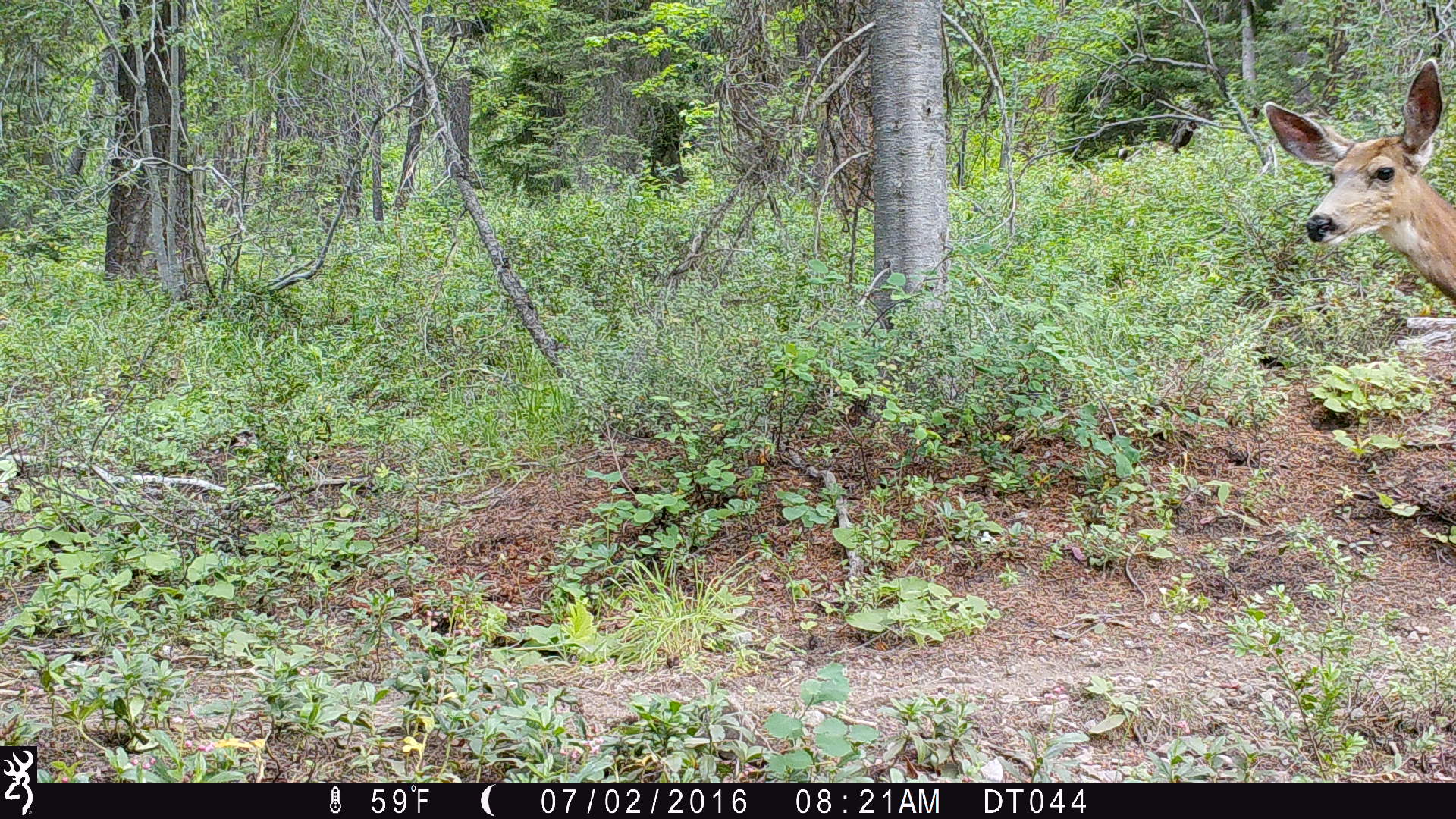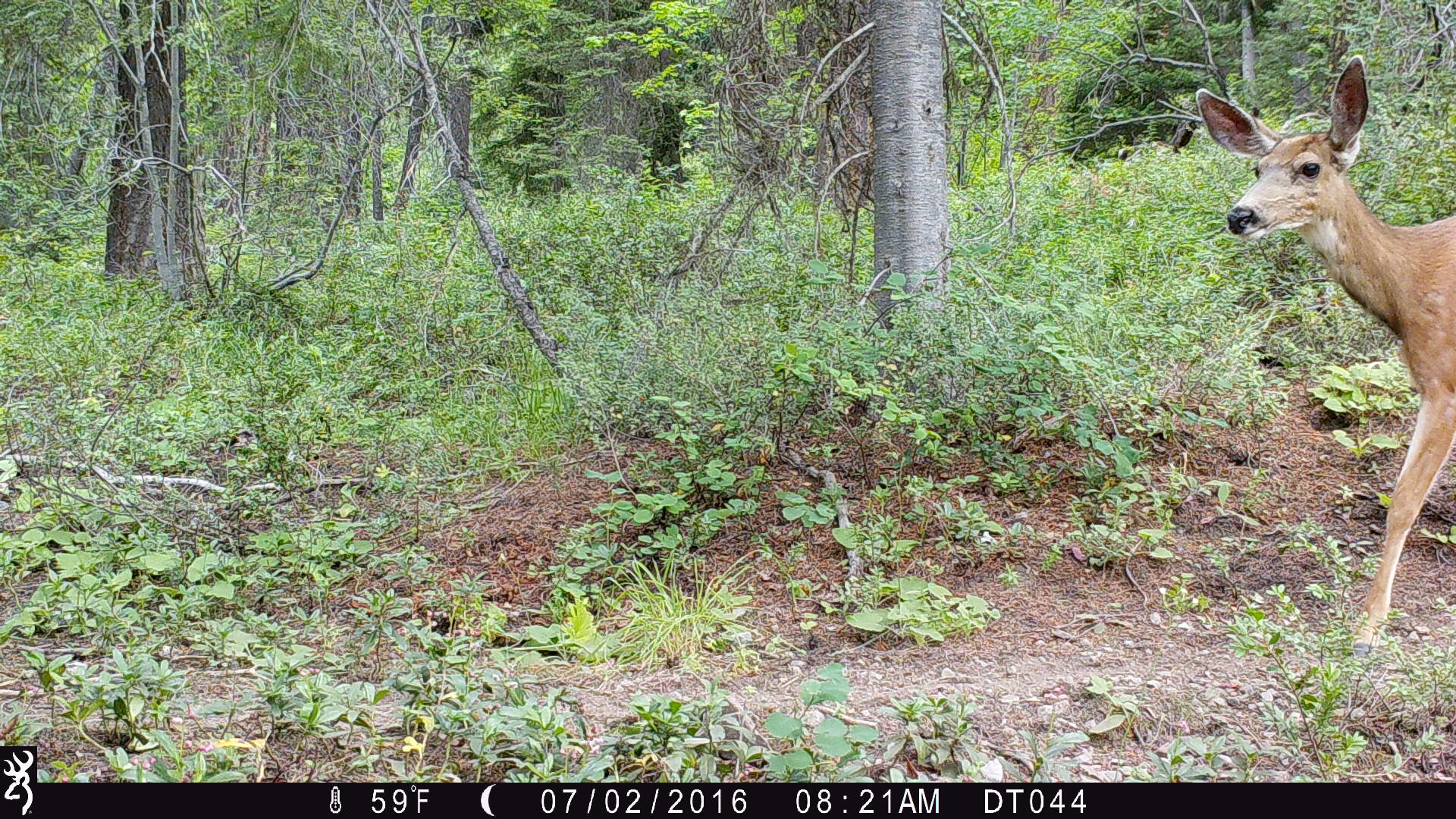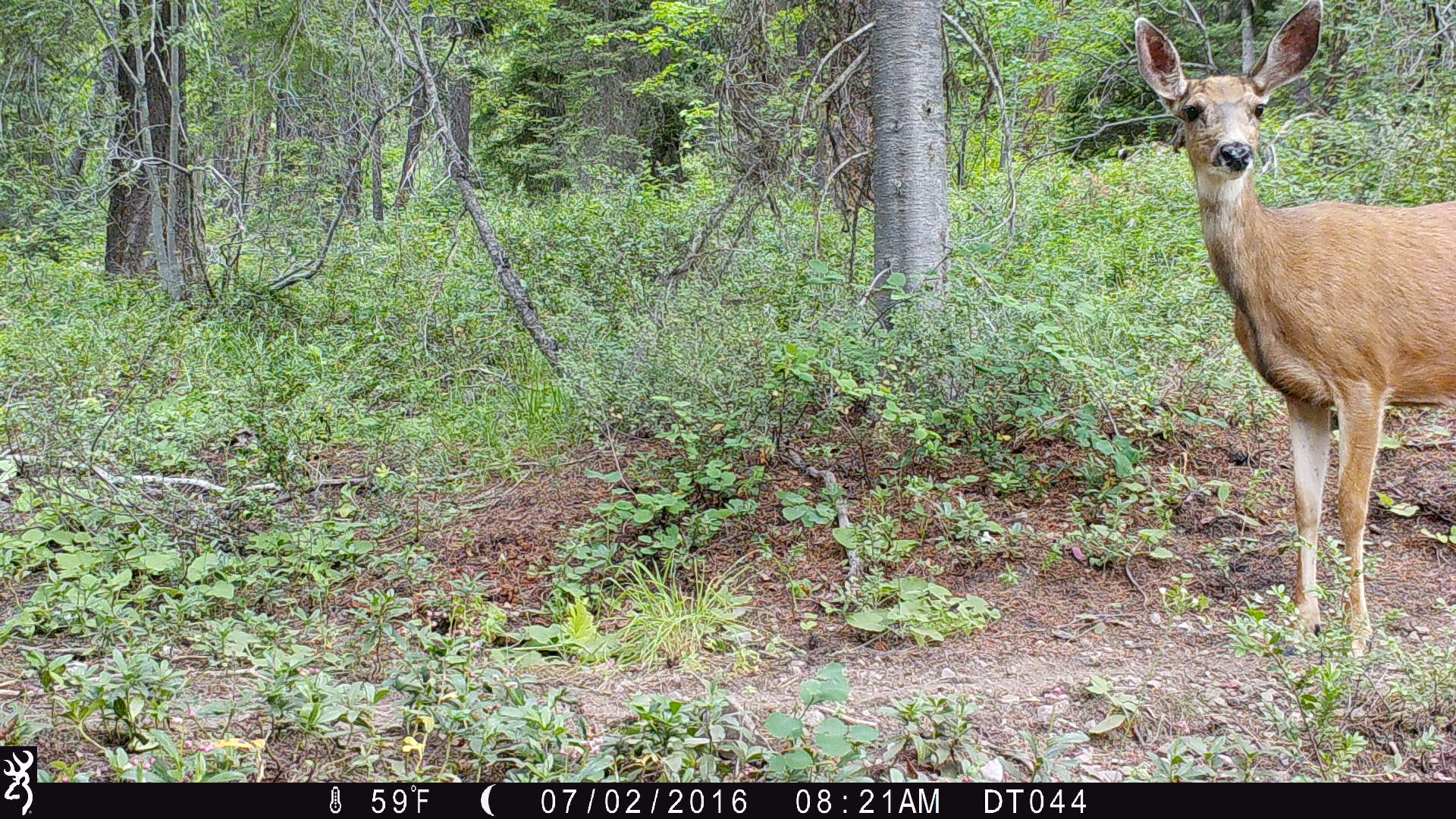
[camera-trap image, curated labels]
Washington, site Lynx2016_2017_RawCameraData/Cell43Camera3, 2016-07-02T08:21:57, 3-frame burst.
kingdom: Animalia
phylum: Chordata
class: Mammalia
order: Artiodactyla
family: Cervidae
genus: Odocoileus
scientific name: Odocoileus hemionus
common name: mule deer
Odocoileus hemionus (mule deer). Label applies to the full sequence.